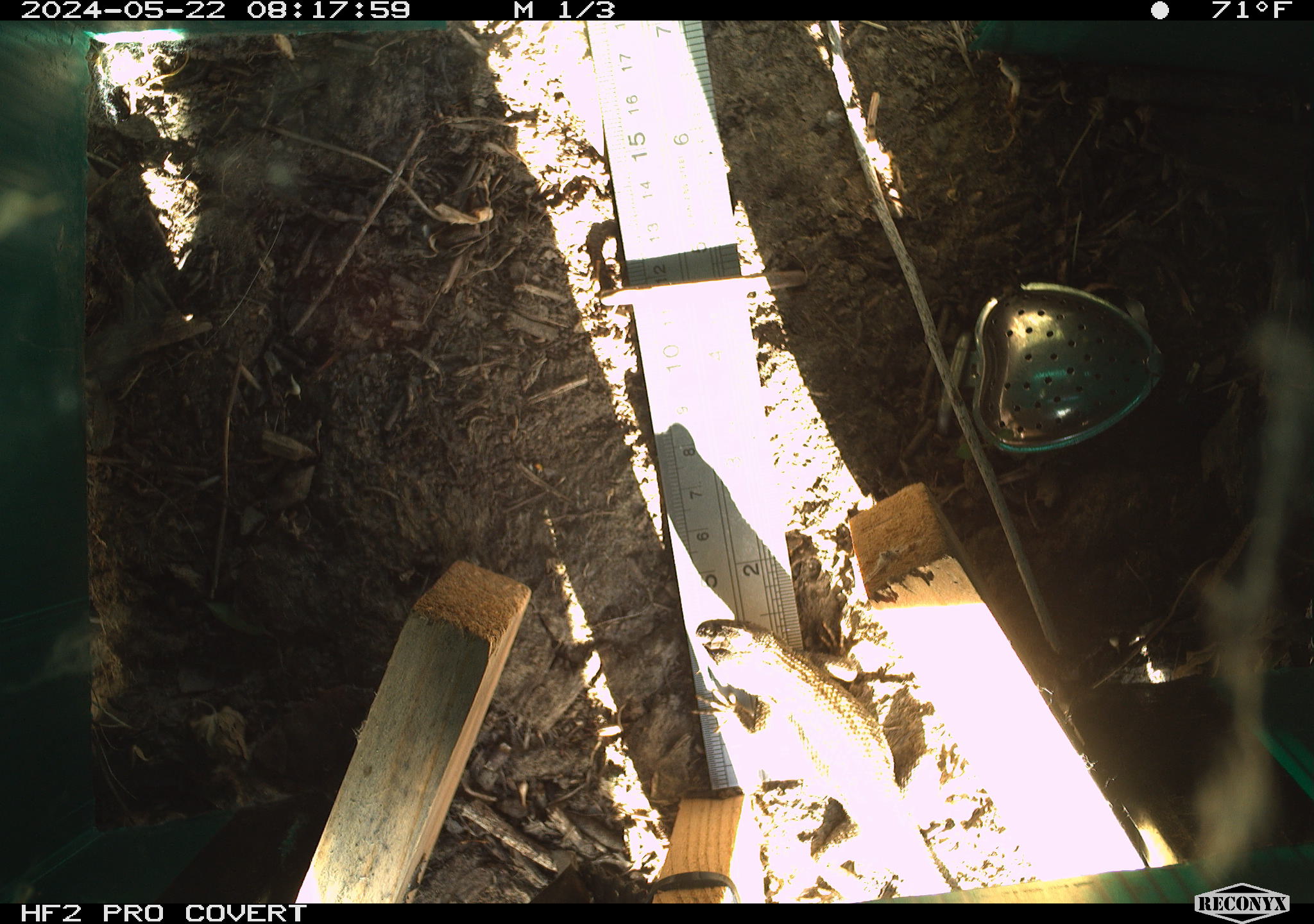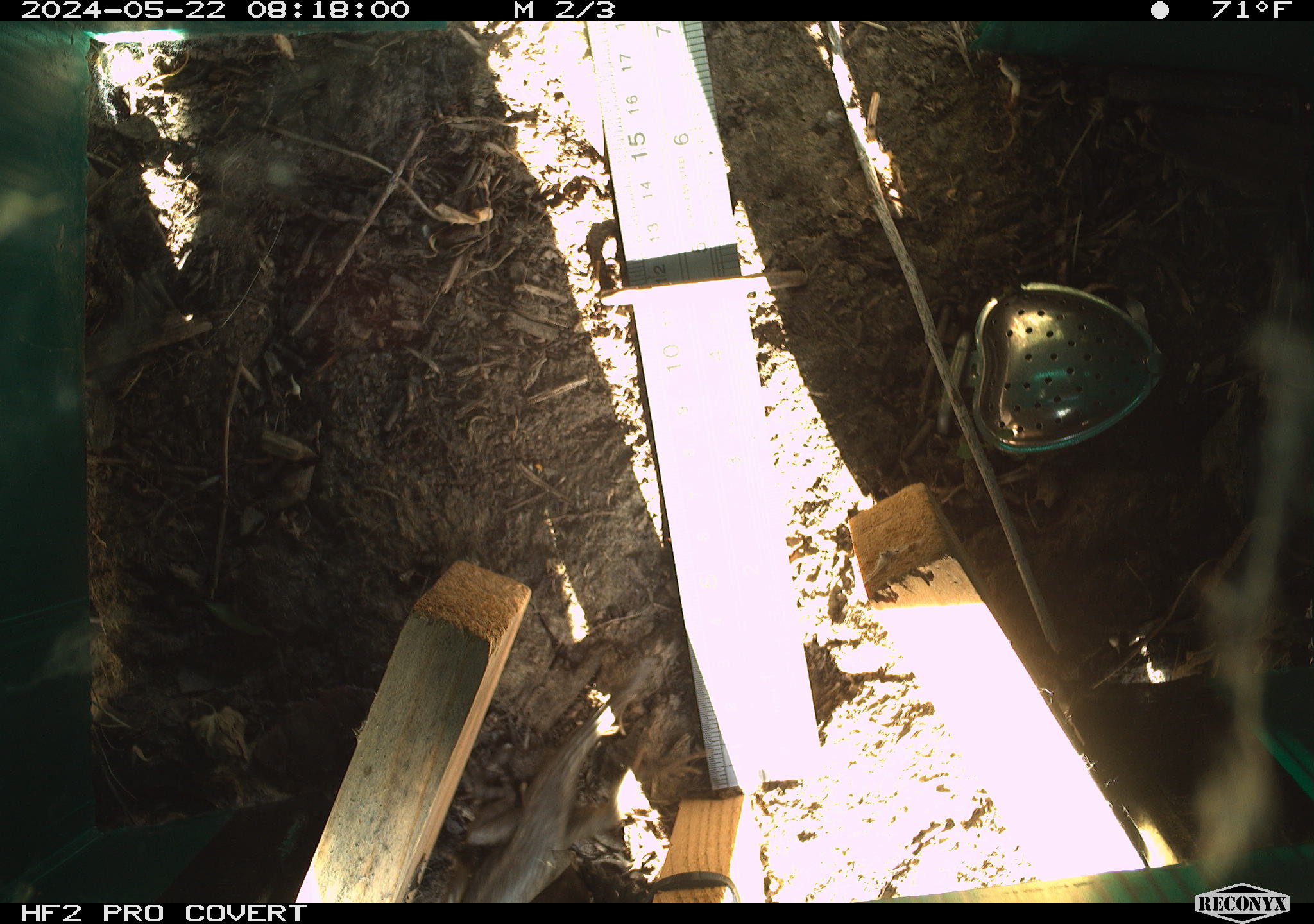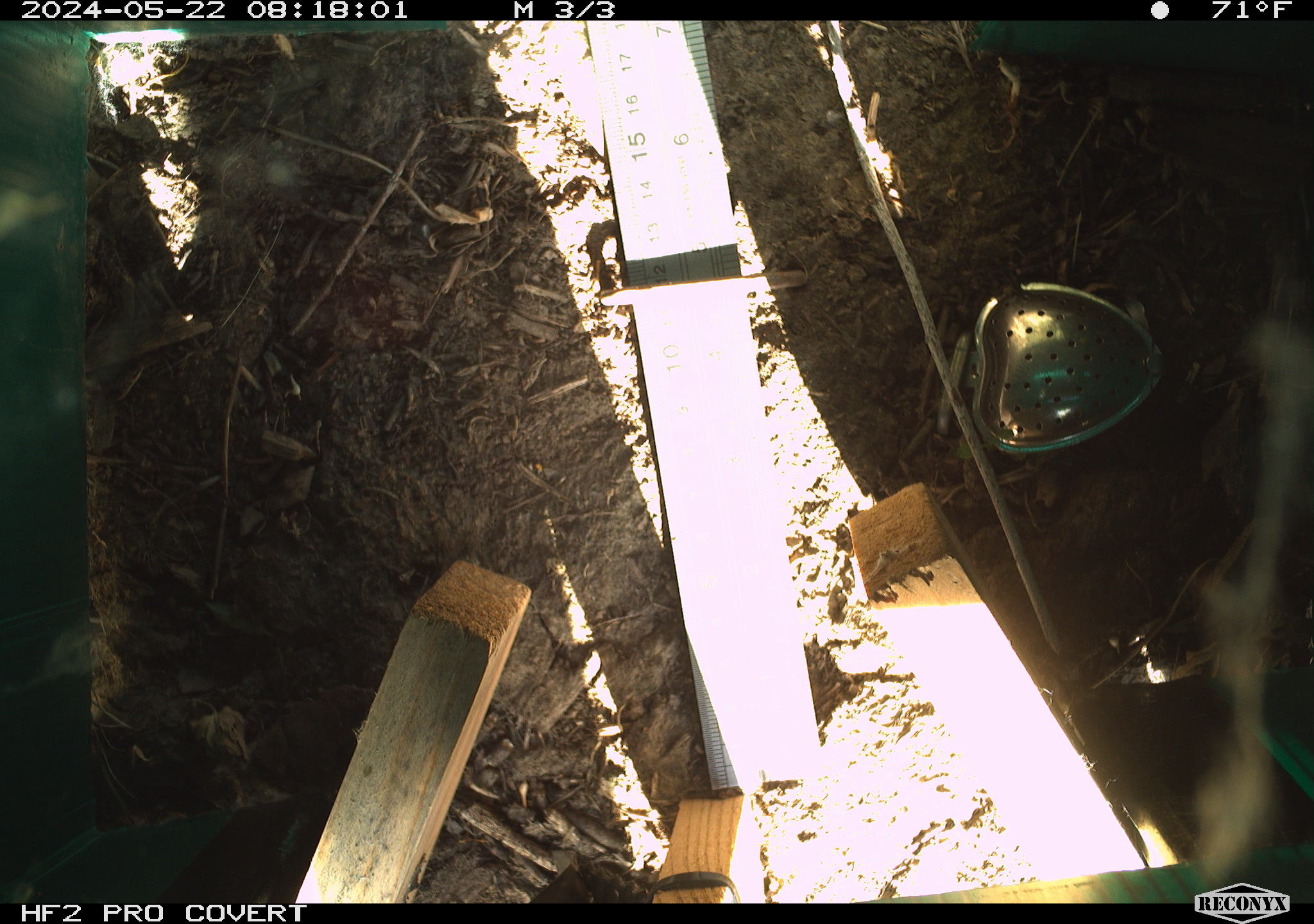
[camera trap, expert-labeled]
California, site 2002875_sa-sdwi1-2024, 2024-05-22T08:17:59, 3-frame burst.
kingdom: Animalia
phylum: Chordata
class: Reptilia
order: Squamata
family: Phrynosomatidae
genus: Sceloporus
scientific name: Sceloporus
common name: spiny lizards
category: sceloporus species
Sceloporus species (spiny lizards) (Sceloporus).